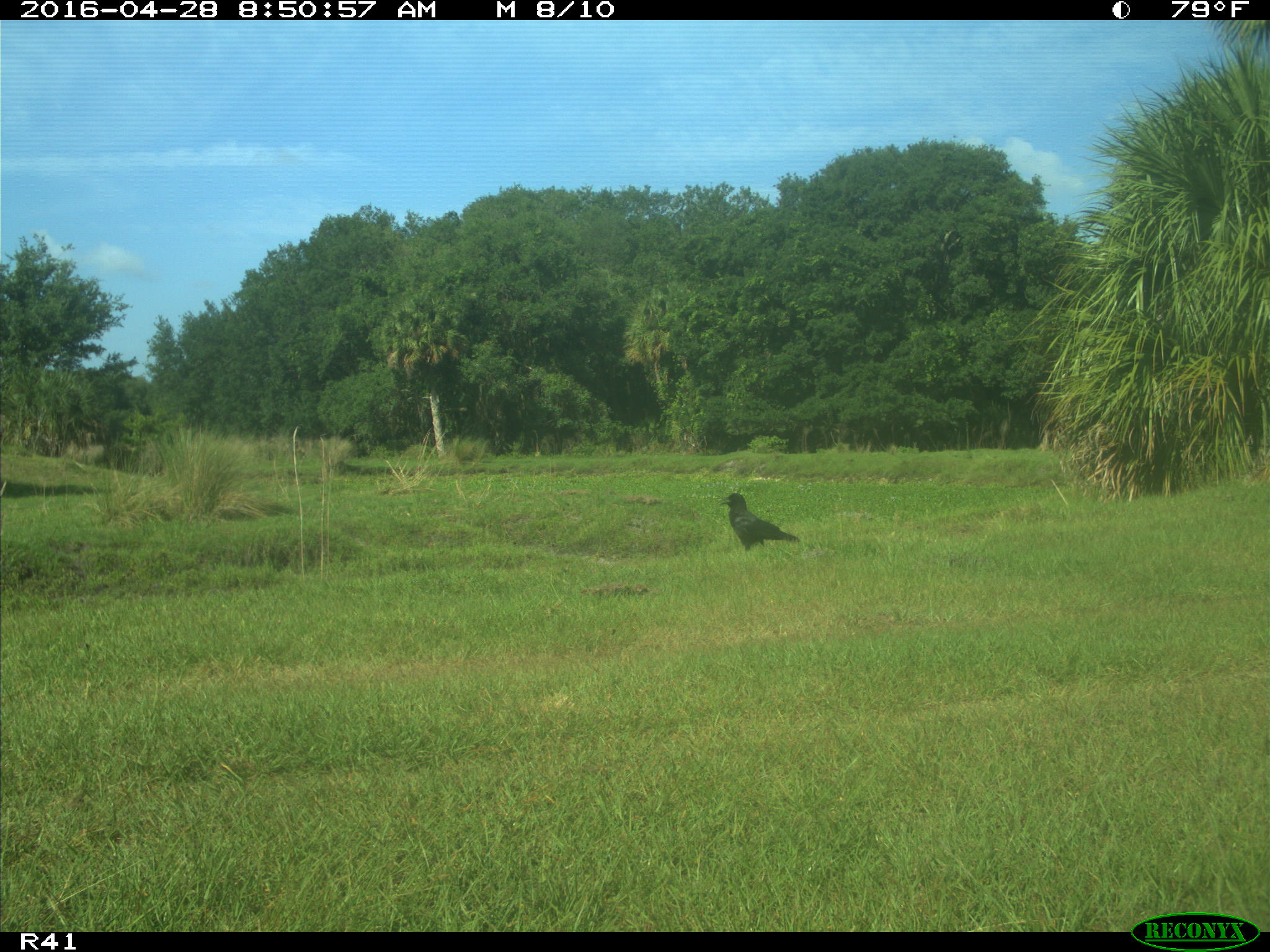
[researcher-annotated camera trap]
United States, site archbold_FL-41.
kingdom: Animalia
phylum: Chordata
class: Aves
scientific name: Aves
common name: birds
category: unidentified bird